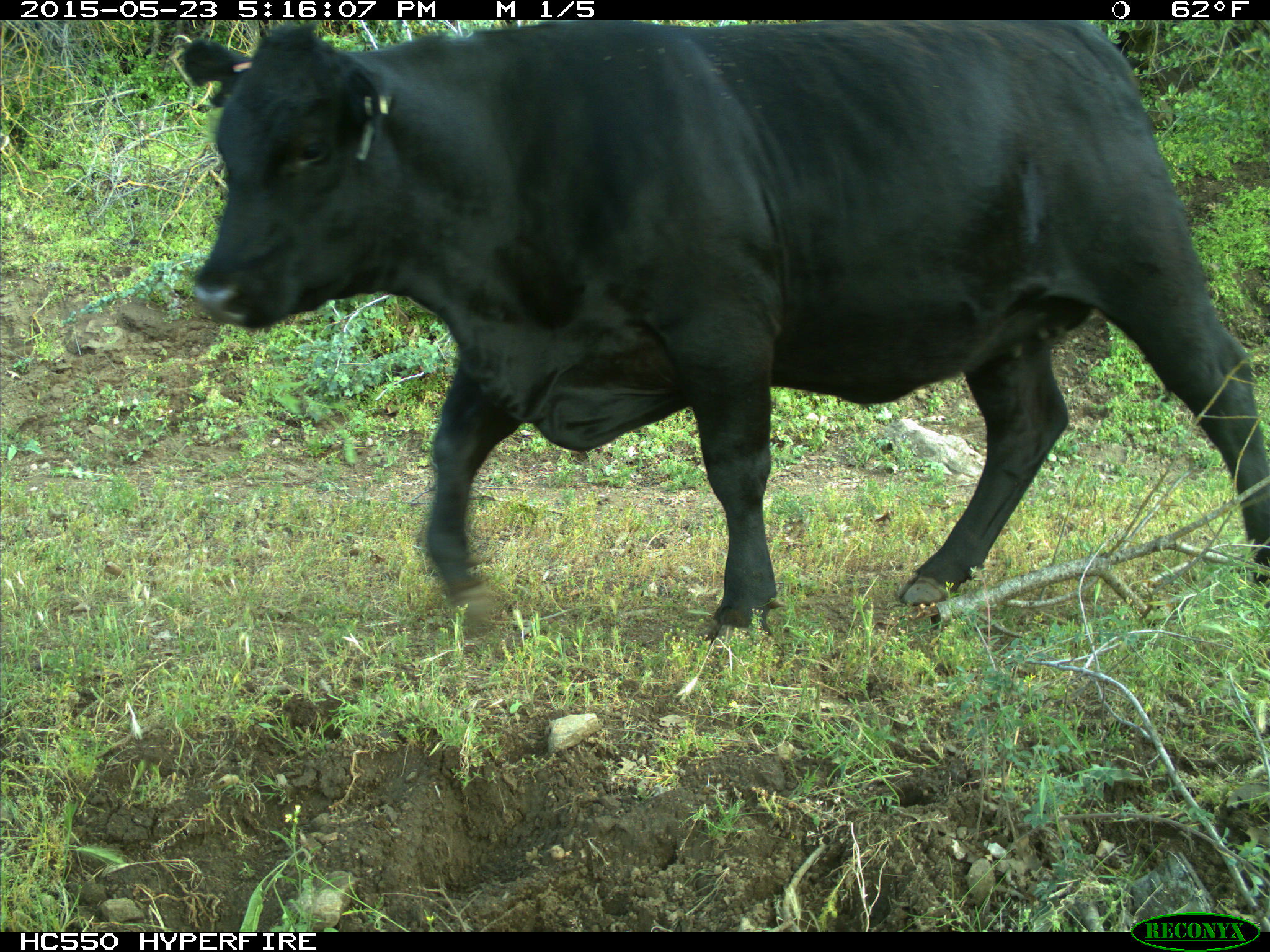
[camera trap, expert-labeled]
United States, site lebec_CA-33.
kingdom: Animalia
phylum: Chordata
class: Mammalia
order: Artiodactyla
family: Bovidae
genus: Bos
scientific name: Bos taurus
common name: domestic cow